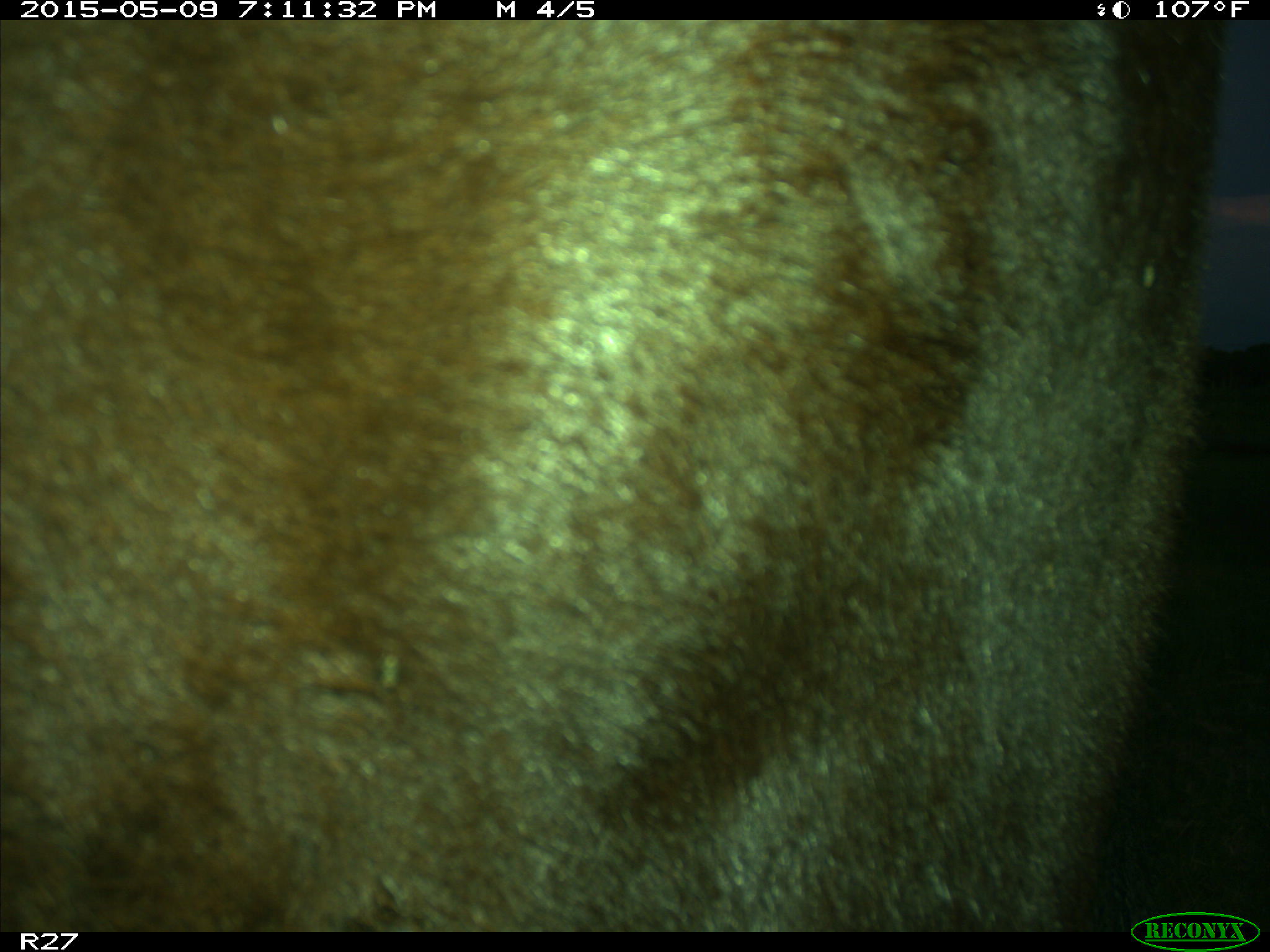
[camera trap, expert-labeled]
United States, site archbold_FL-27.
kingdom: Animalia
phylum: Chordata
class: Mammalia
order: Artiodactyla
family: Bovidae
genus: Bos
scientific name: Bos taurus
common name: domestic cow